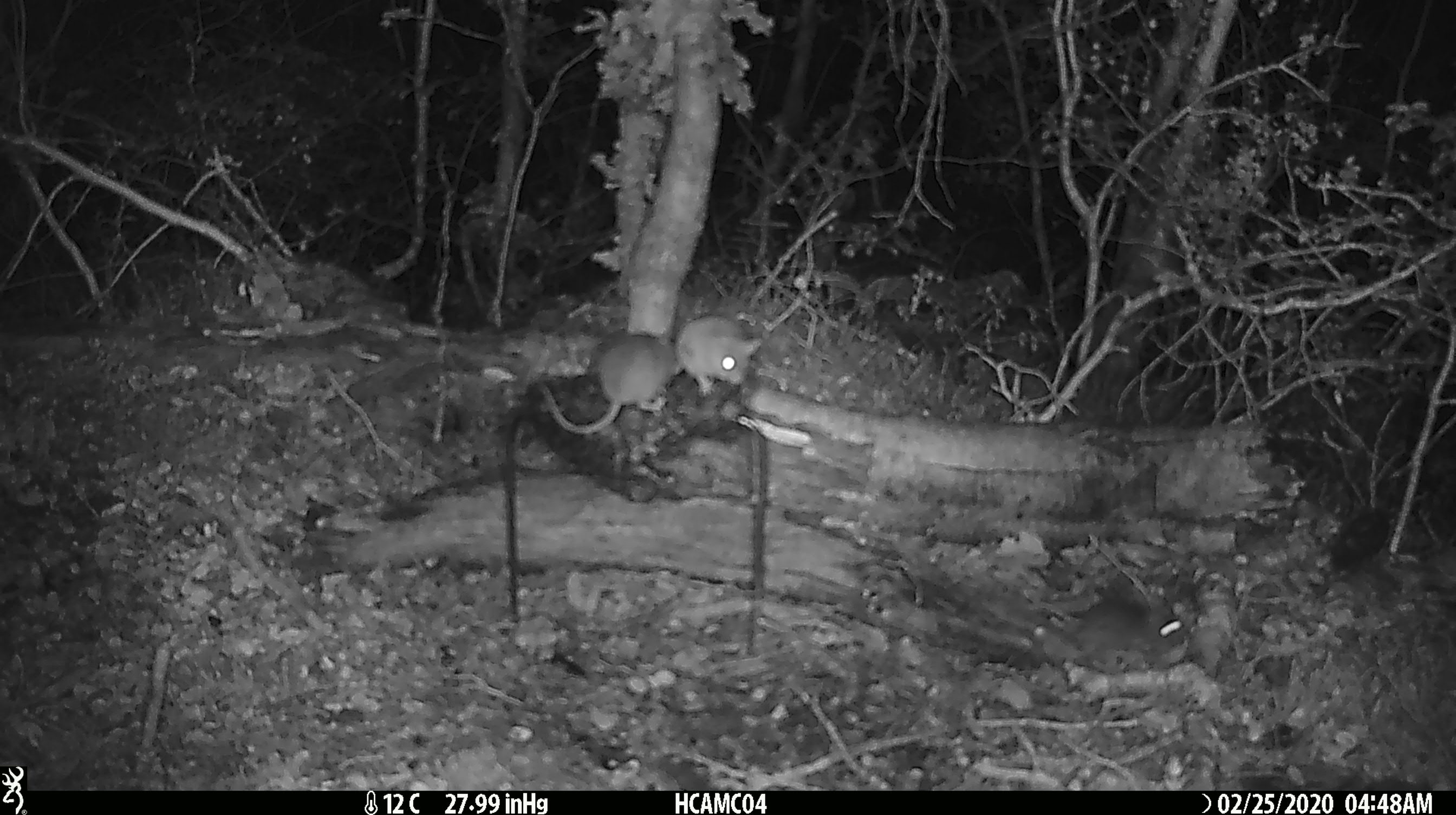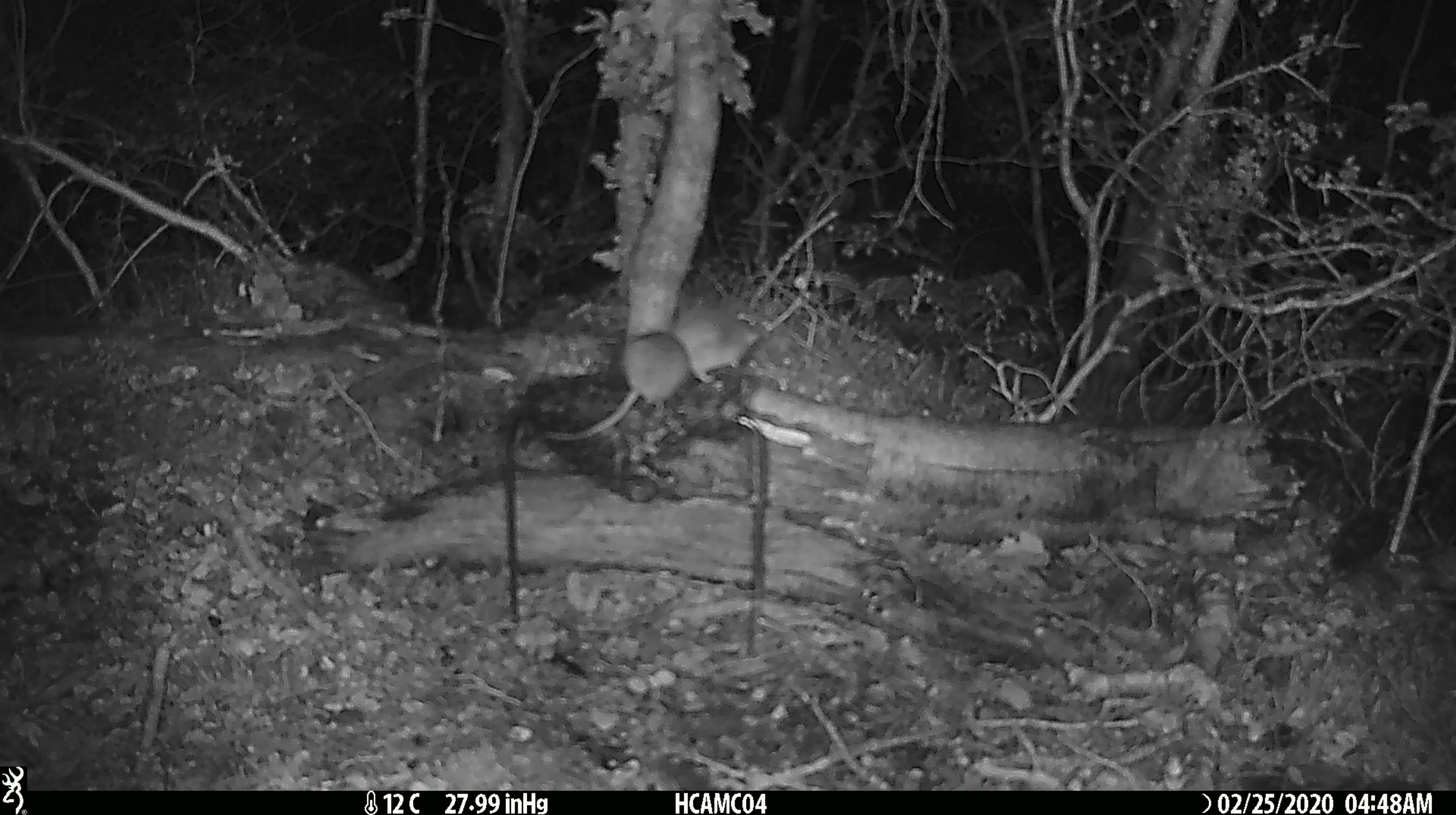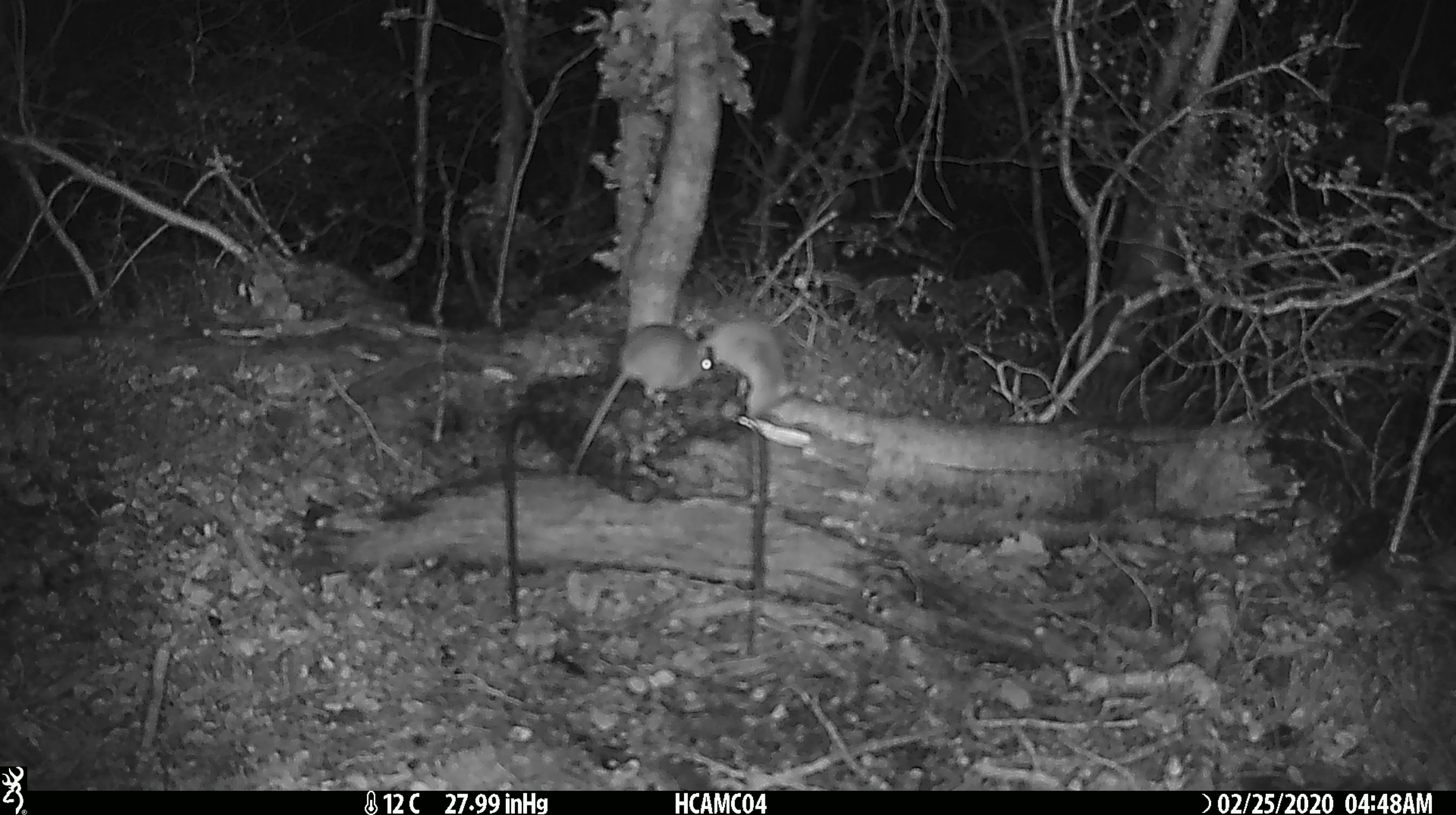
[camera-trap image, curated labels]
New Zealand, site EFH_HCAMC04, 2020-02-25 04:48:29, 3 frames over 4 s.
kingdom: Animalia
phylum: Chordata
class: Mammalia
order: Rodentia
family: Muridae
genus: Mus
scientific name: Mus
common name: mouse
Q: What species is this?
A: Mouse (Mus).